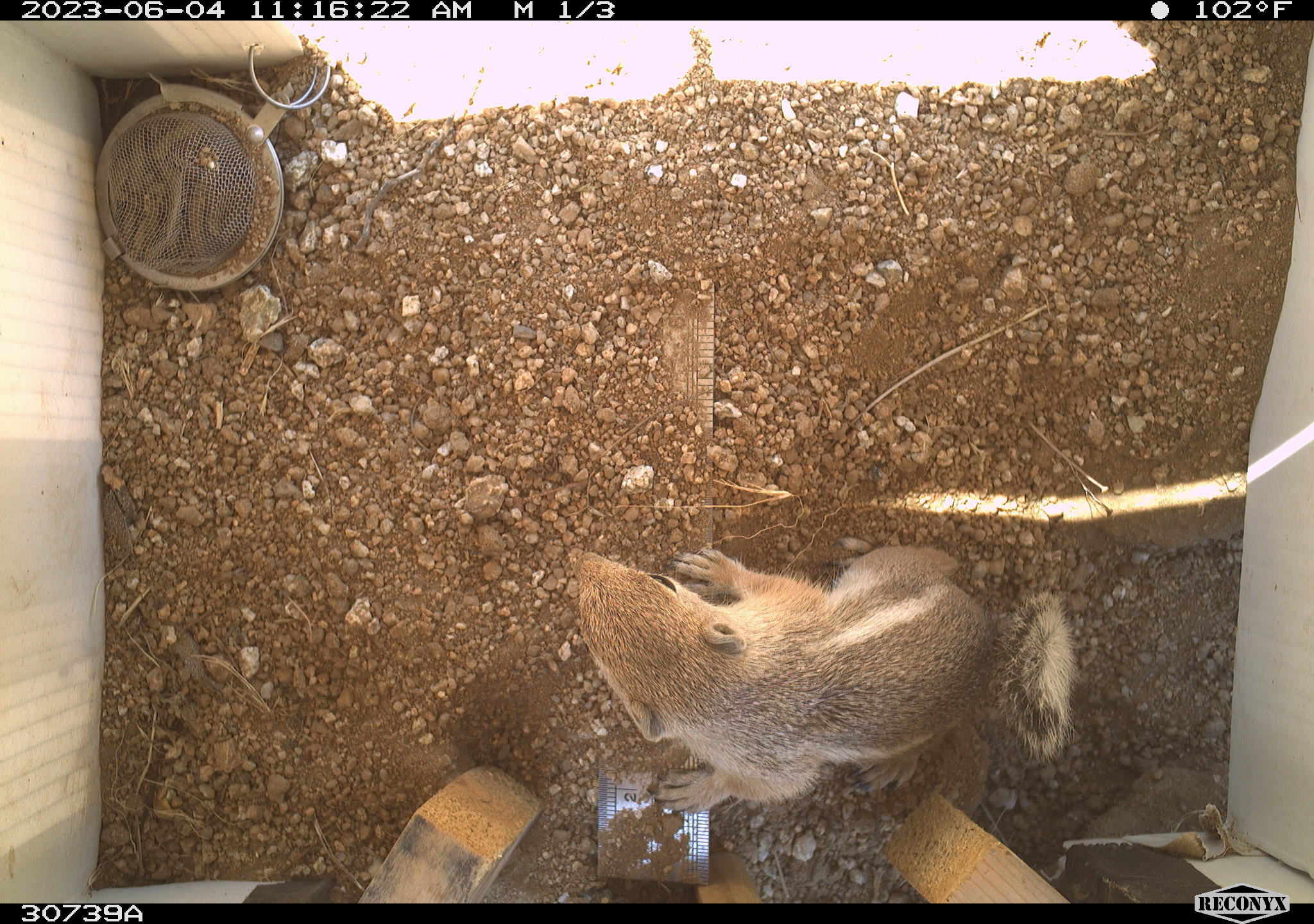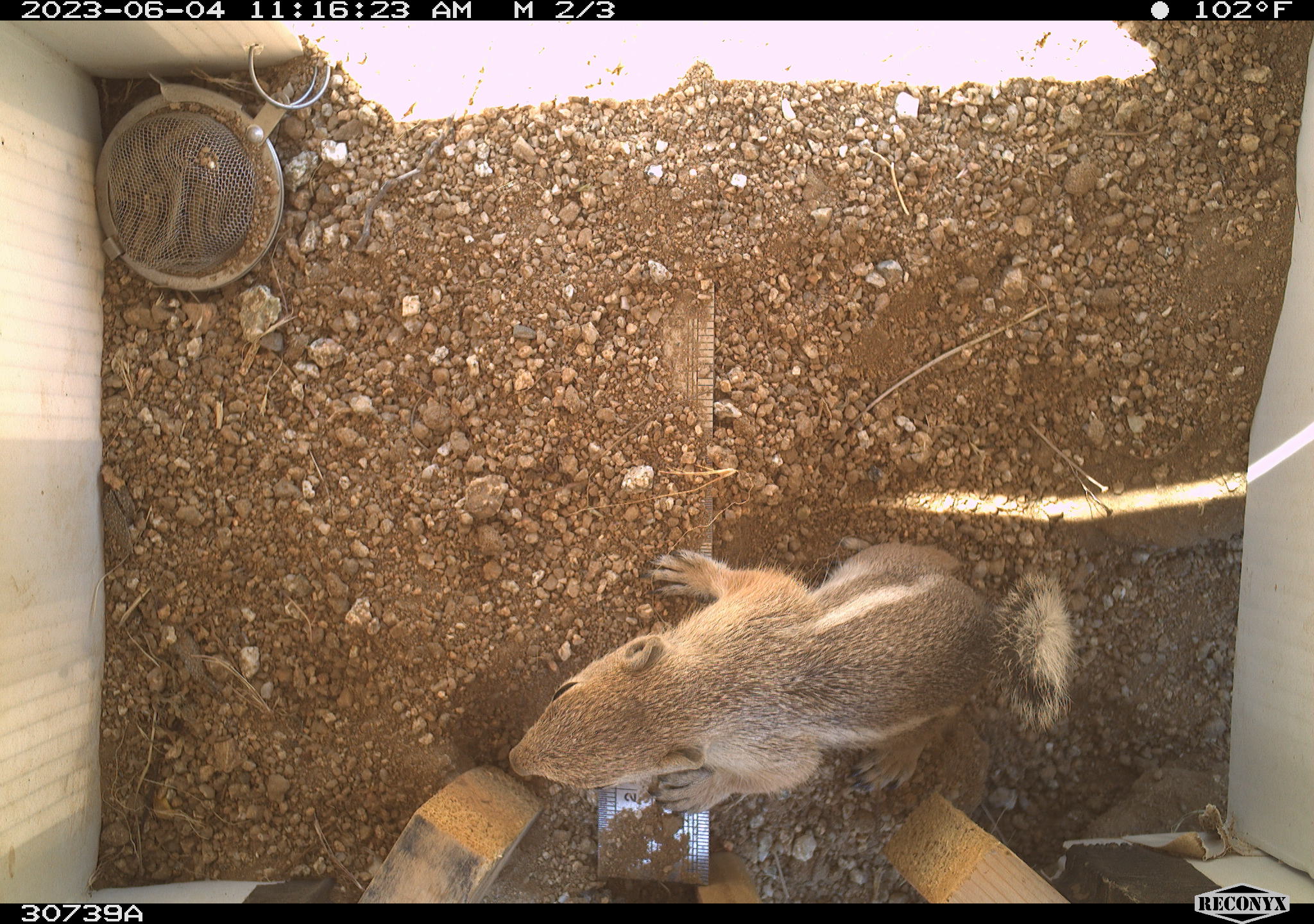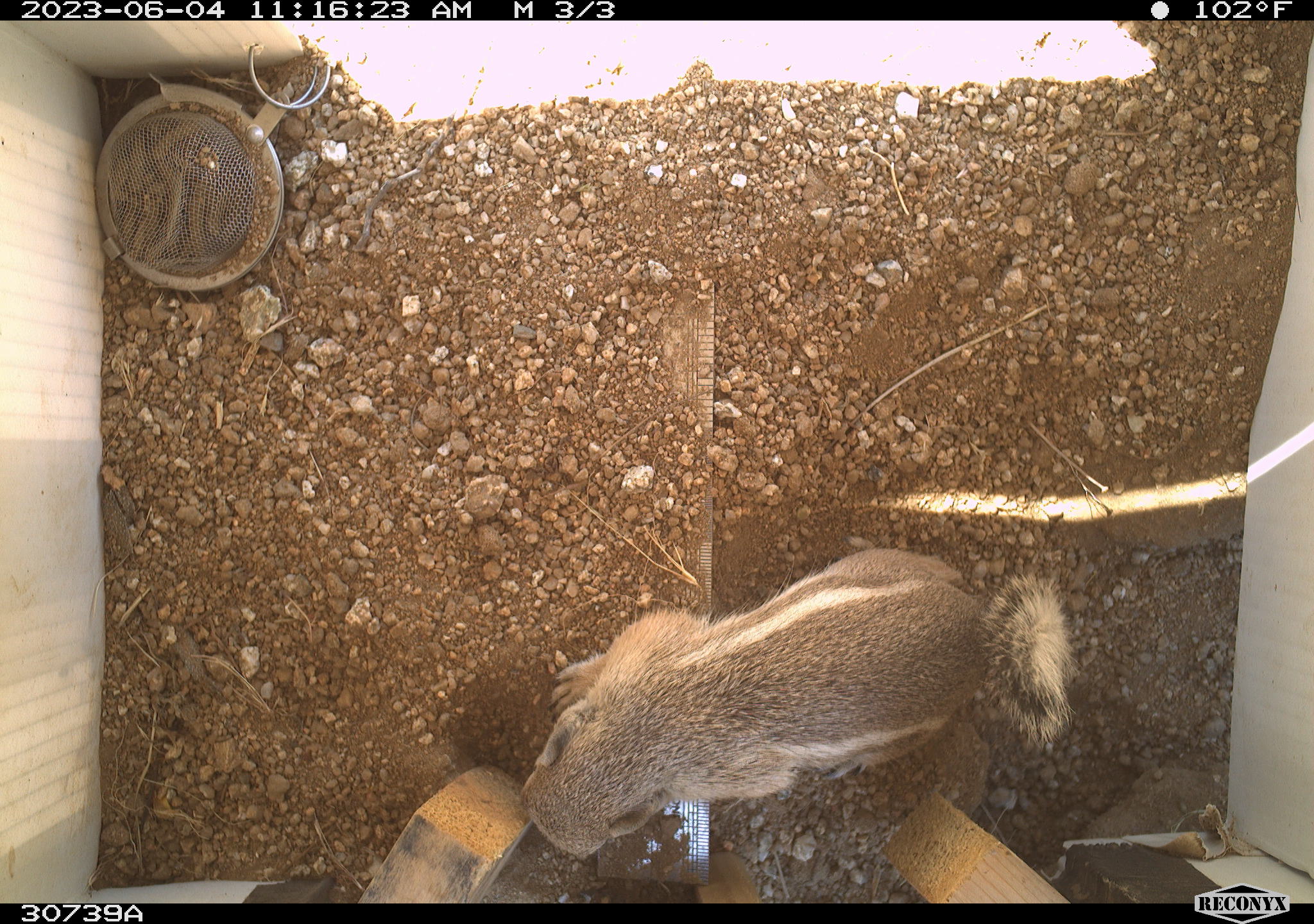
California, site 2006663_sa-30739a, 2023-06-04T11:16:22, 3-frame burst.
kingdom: Animalia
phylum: Chordata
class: Mammalia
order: Rodentia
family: Sciuridae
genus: Ammospermophilus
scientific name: Ammospermophilus leucurus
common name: white-tailed antelope squirrel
White-tailed antelope squirrel (Ammospermophilus leucurus).